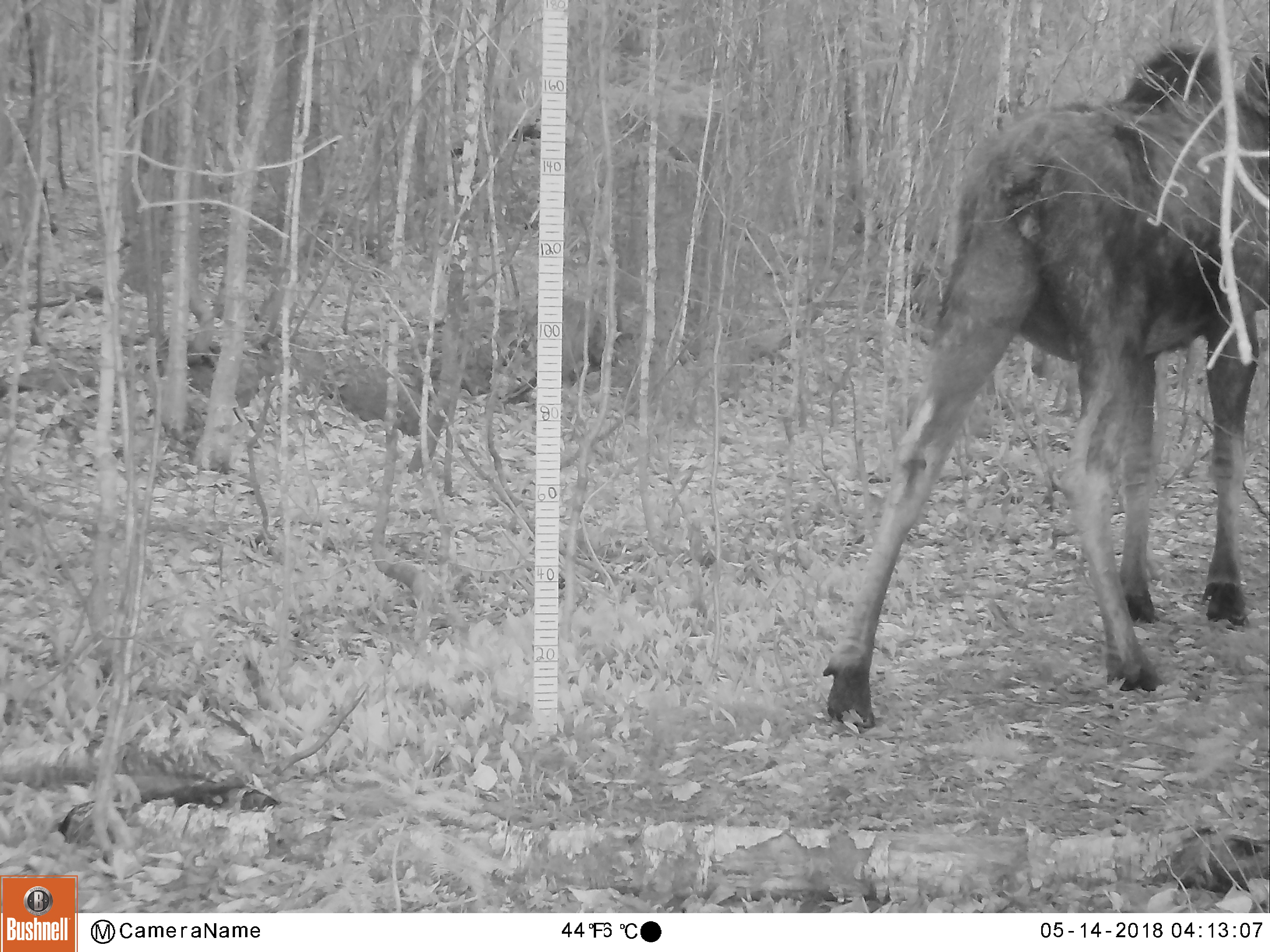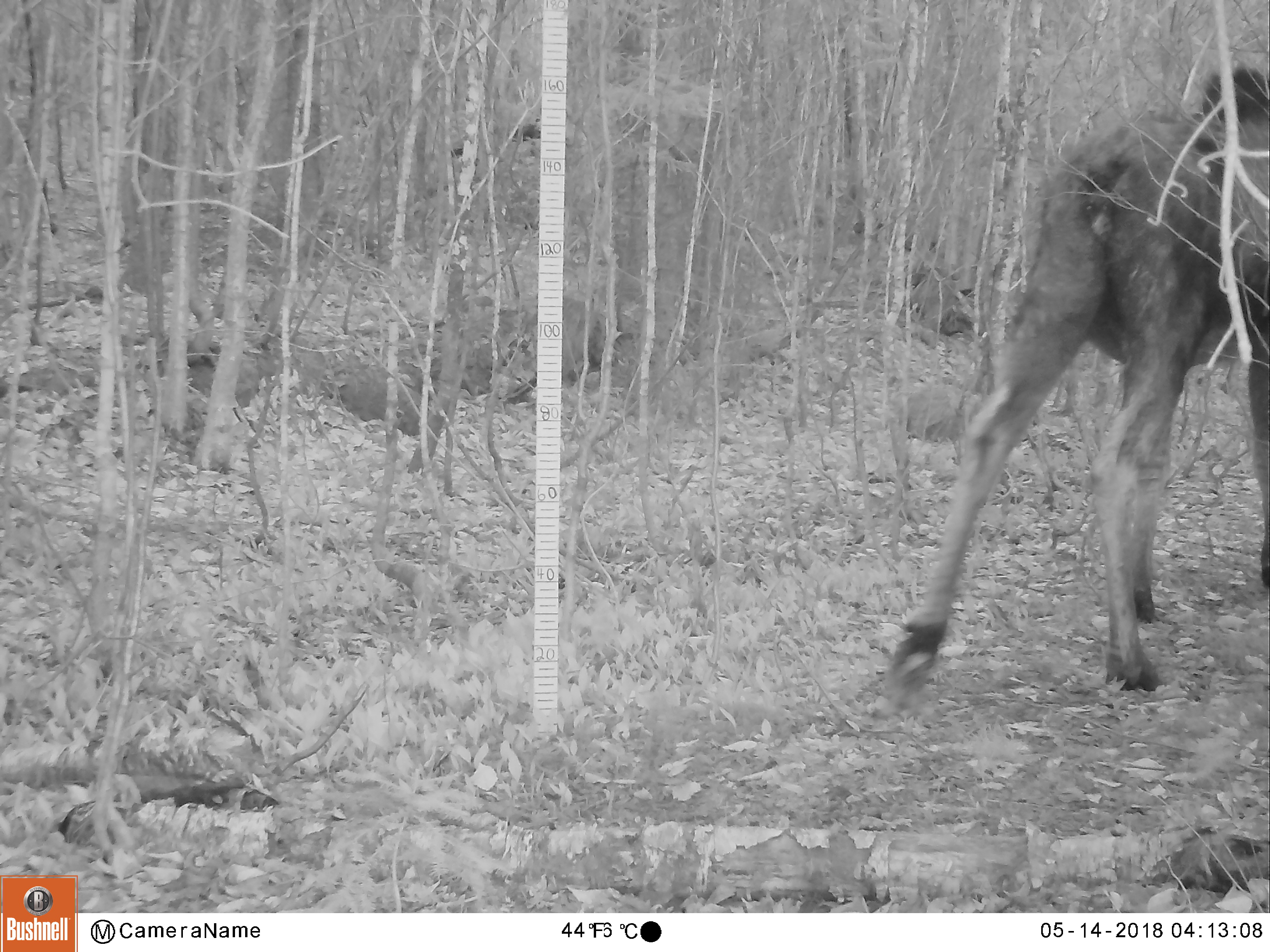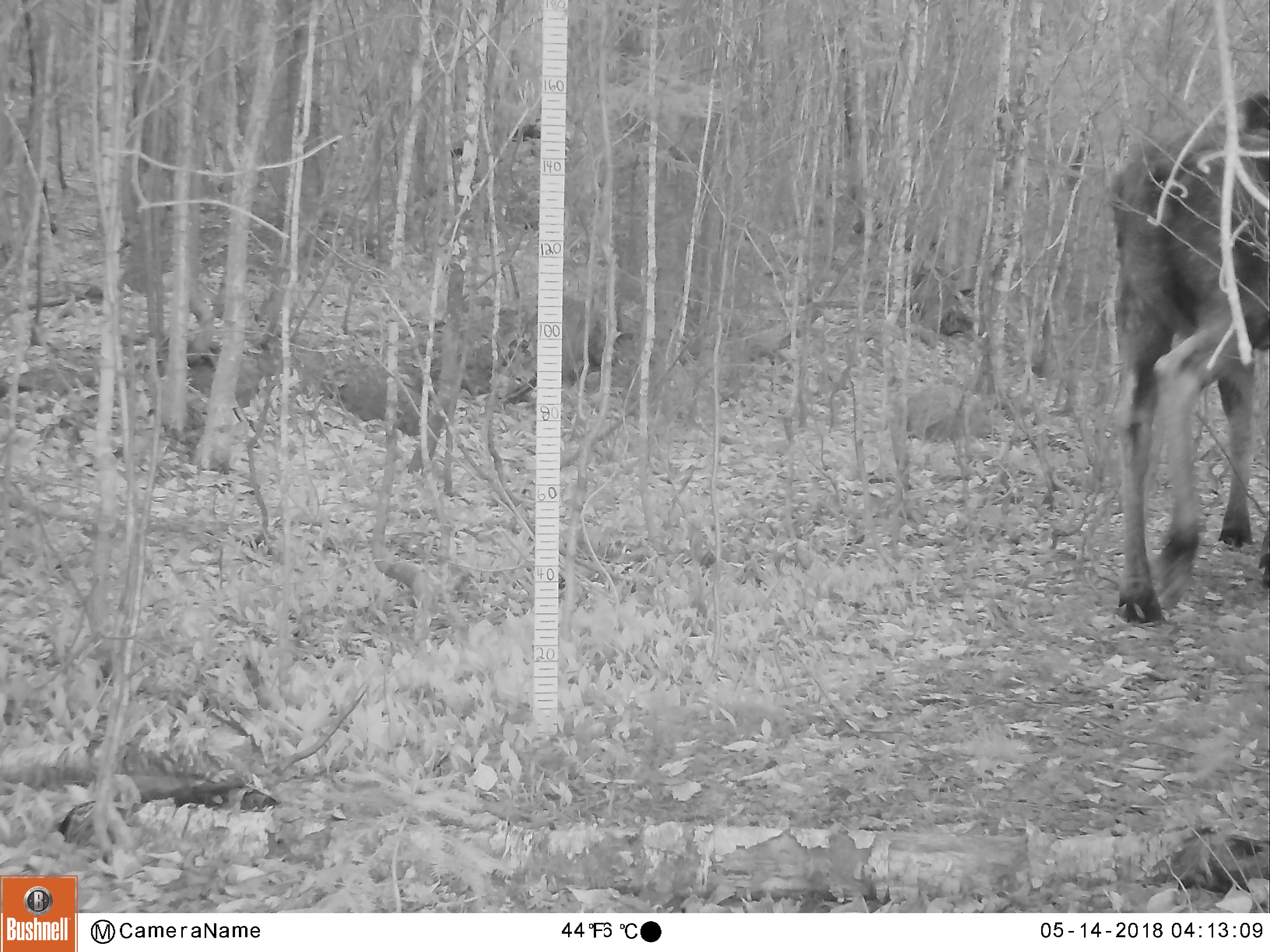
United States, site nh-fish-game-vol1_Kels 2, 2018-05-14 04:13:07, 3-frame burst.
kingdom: Animalia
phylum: Chordata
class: Mammalia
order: Artiodactyla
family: Cervidae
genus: Alces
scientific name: Alces alces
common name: moose